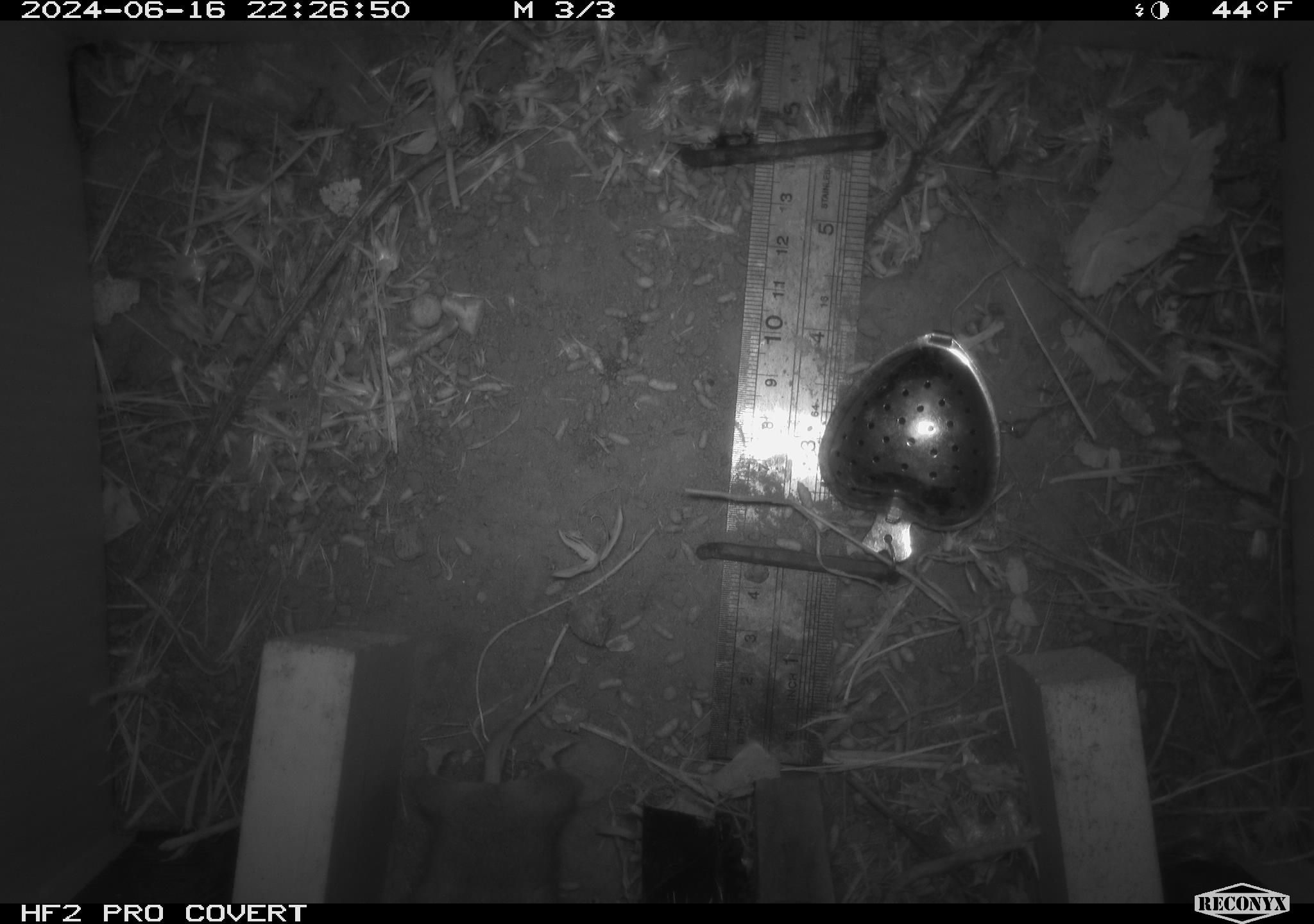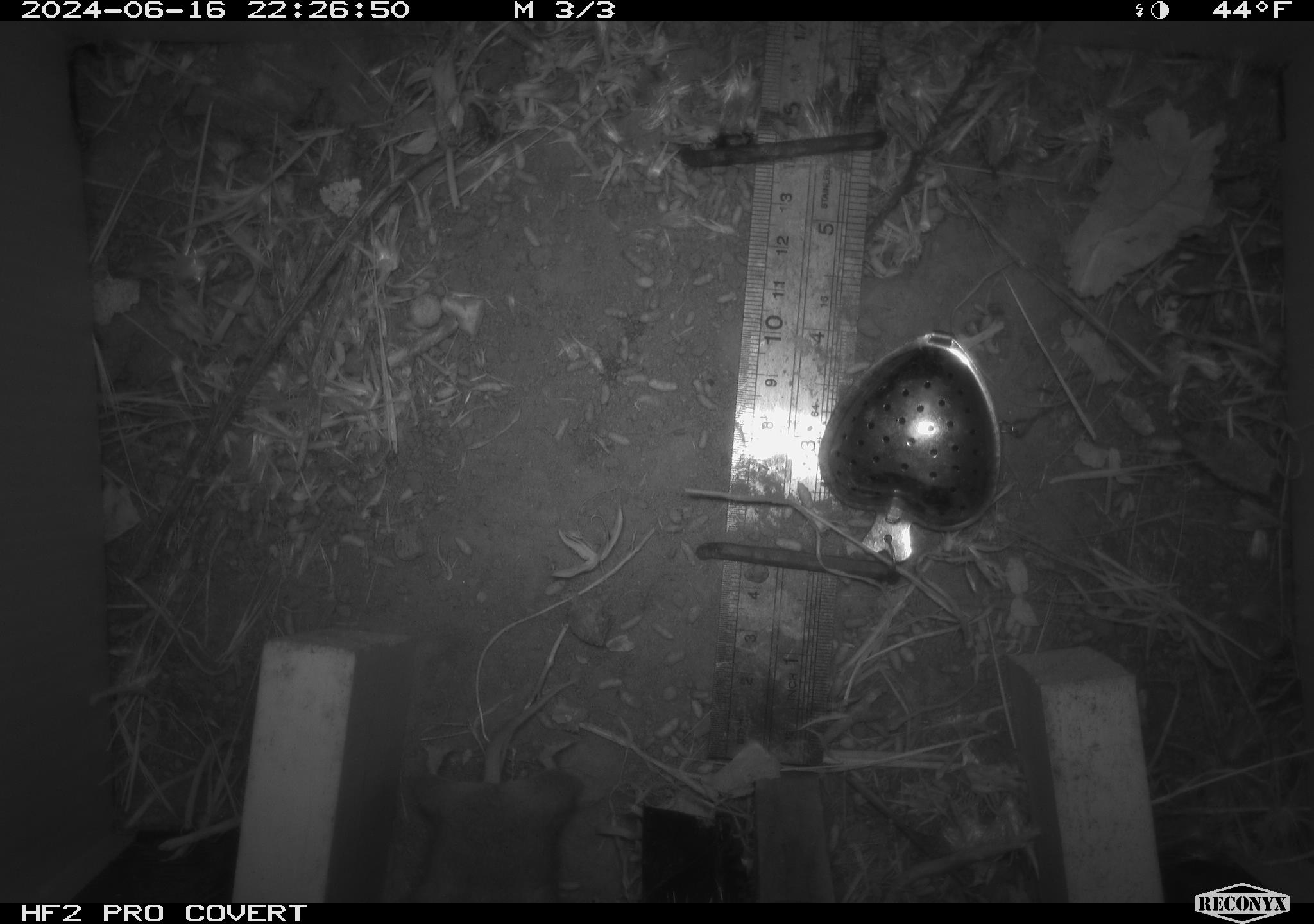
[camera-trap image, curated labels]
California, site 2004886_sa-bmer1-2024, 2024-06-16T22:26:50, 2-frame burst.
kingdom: Animalia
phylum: Chordata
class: Mammalia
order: Rodentia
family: Cricetidae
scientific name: Cricetidae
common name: hamsters, voles, lemmings, and allies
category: cricetidae family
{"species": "cricetidae family (hamsters, voles, lemmings, and allies) (Cricetidae)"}